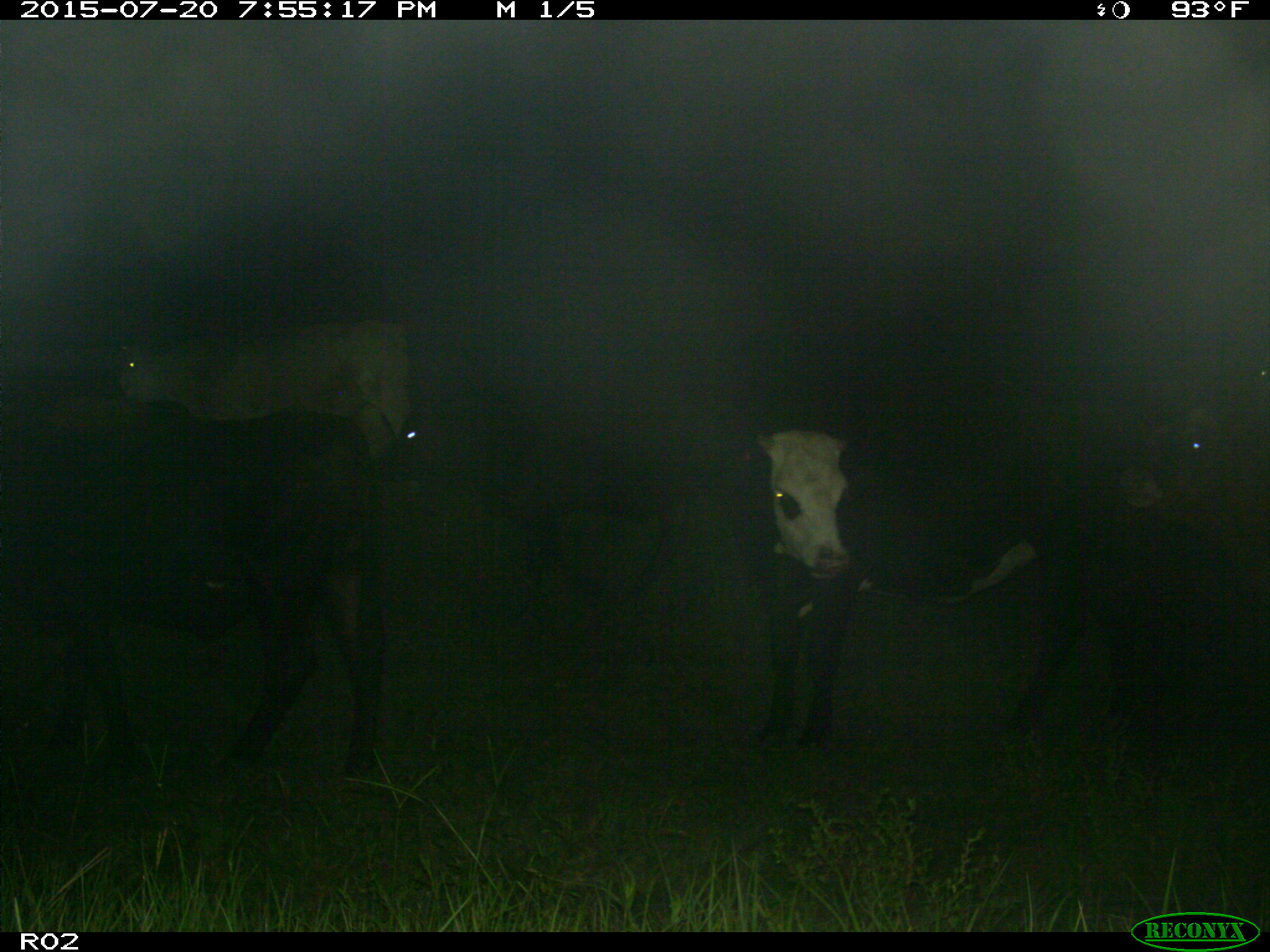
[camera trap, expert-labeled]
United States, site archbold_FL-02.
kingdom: Animalia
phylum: Chordata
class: Mammalia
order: Artiodactyla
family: Bovidae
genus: Bos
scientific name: Bos taurus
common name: domestic cow